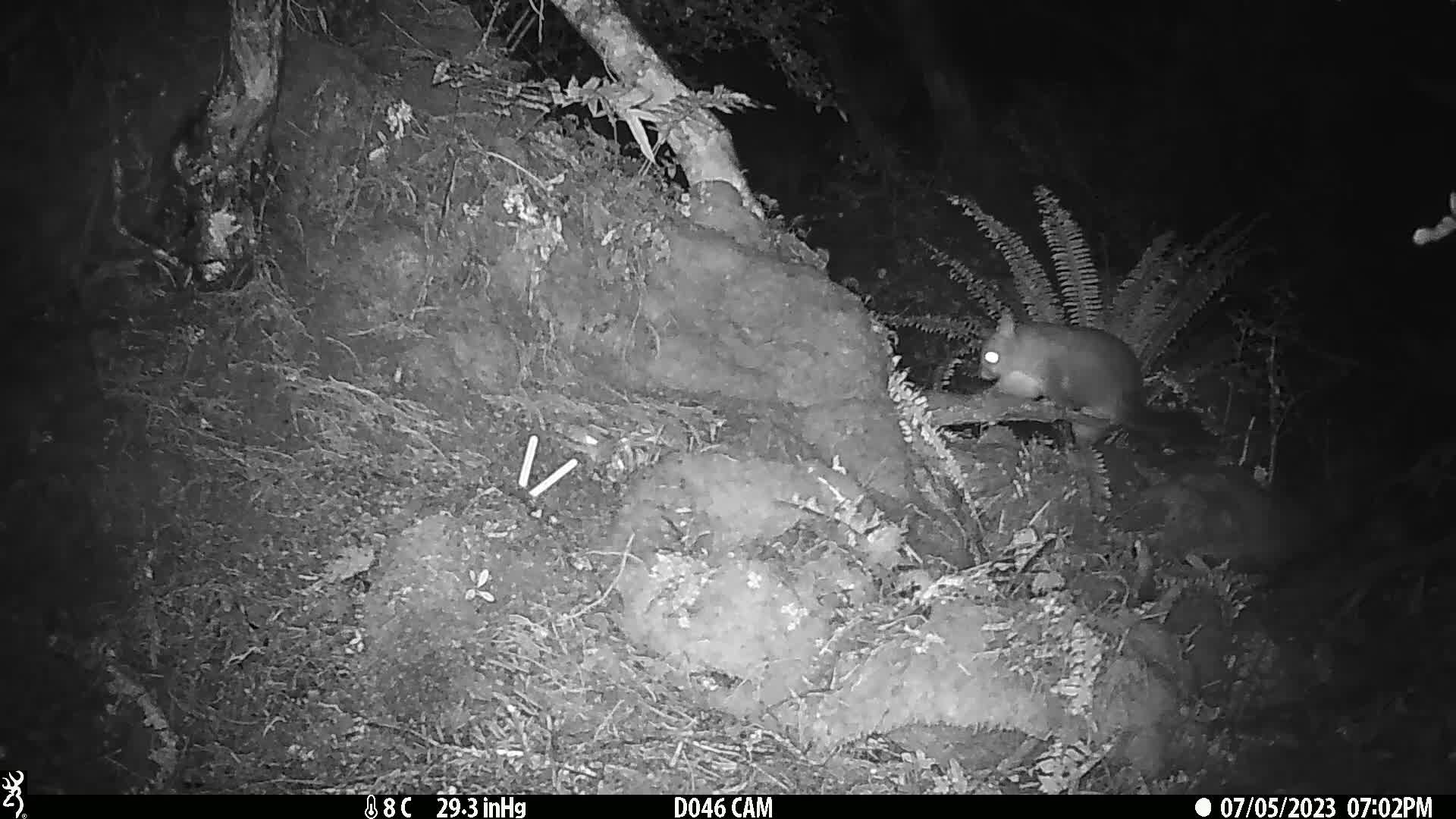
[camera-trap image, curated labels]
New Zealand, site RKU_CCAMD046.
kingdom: Animalia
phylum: Chordata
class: Mammalia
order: Diprotodontia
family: Phalangeridae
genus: Trichosurus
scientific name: Trichosurus vulpecula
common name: common brushtail possum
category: possum